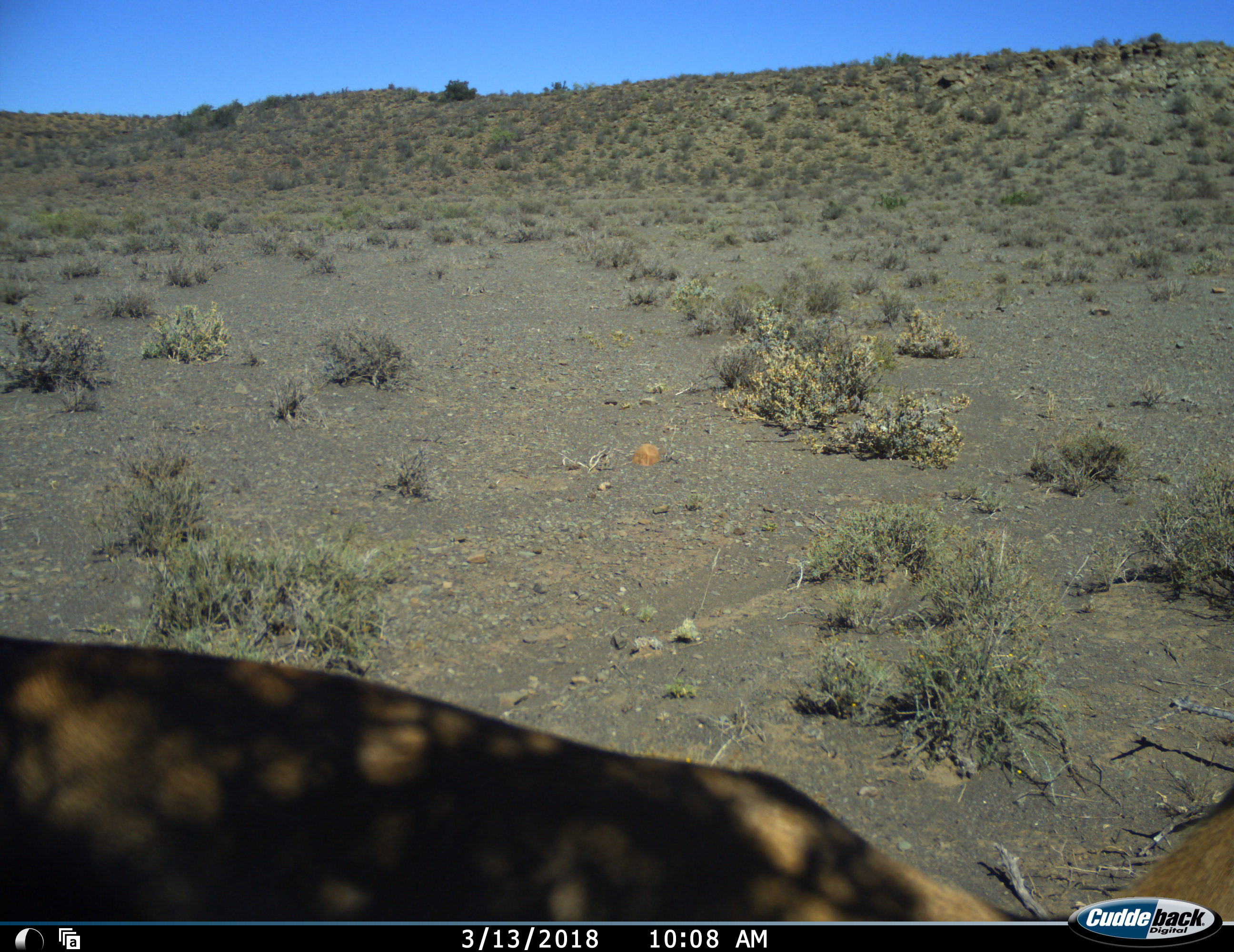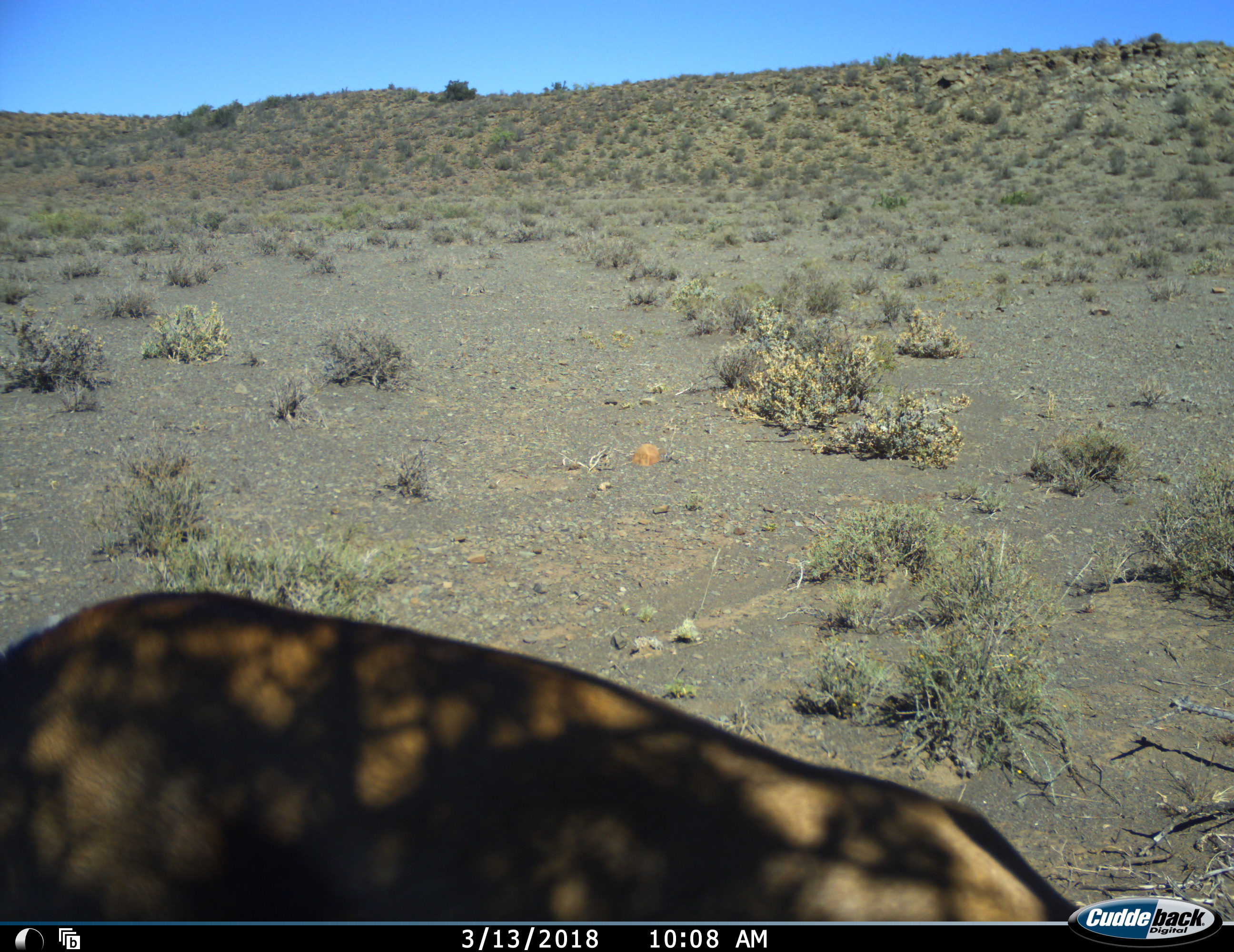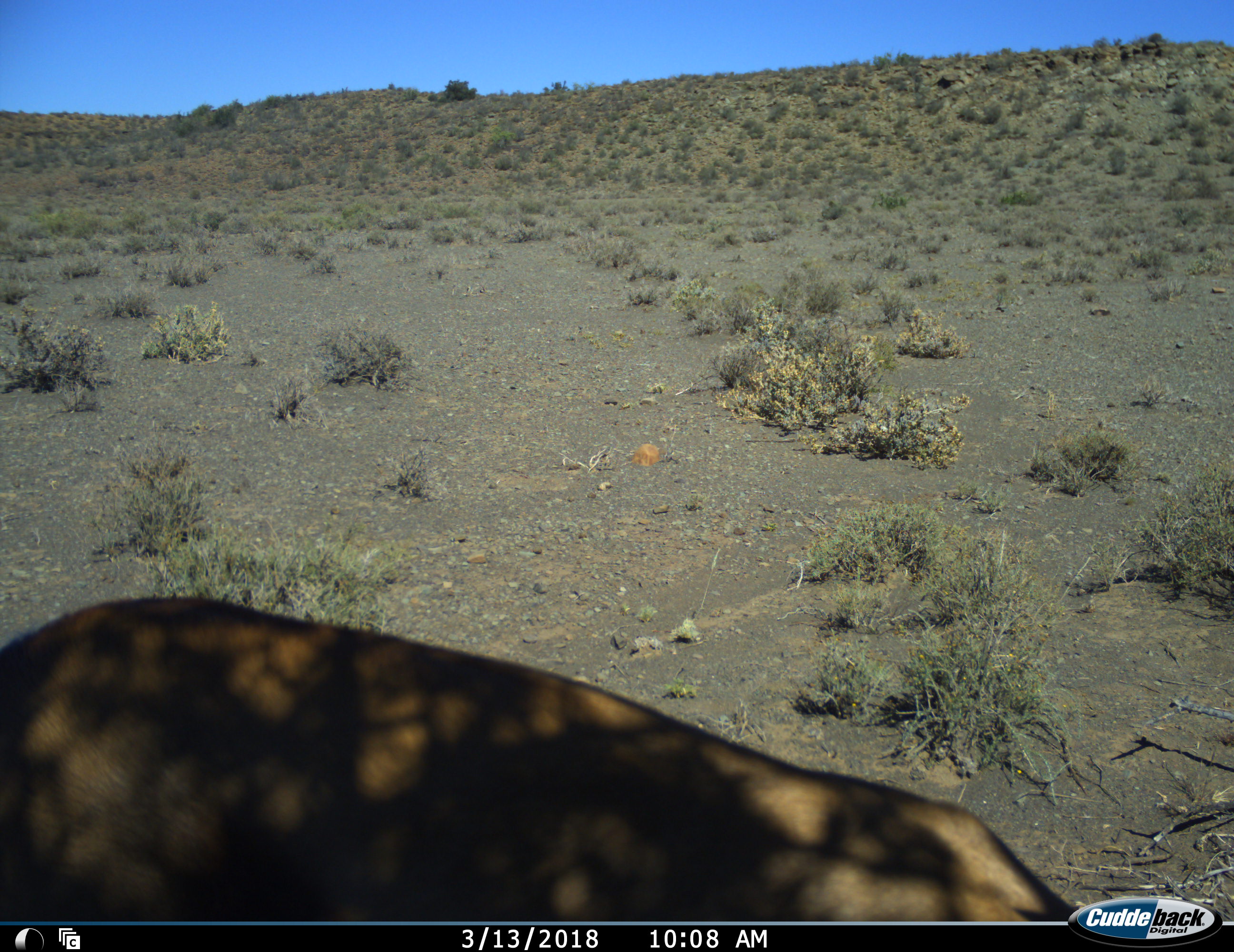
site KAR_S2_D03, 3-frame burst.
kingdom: Animalia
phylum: Chordata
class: Mammalia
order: Artiodactyla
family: Bovidae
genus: Alcelaphus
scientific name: Alcelaphus buselaphus caama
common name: red hartebeest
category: hartebeestred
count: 1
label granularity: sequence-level